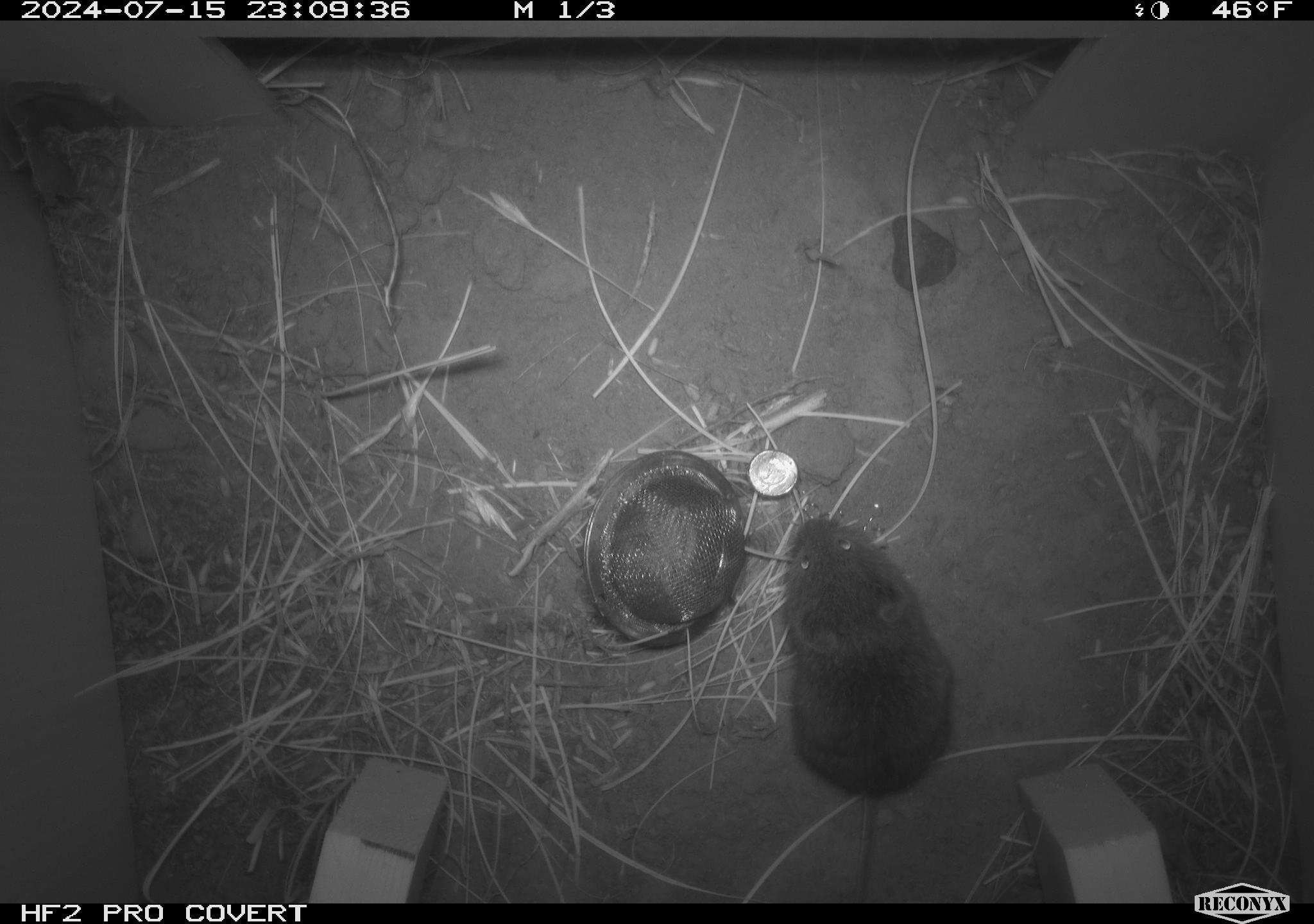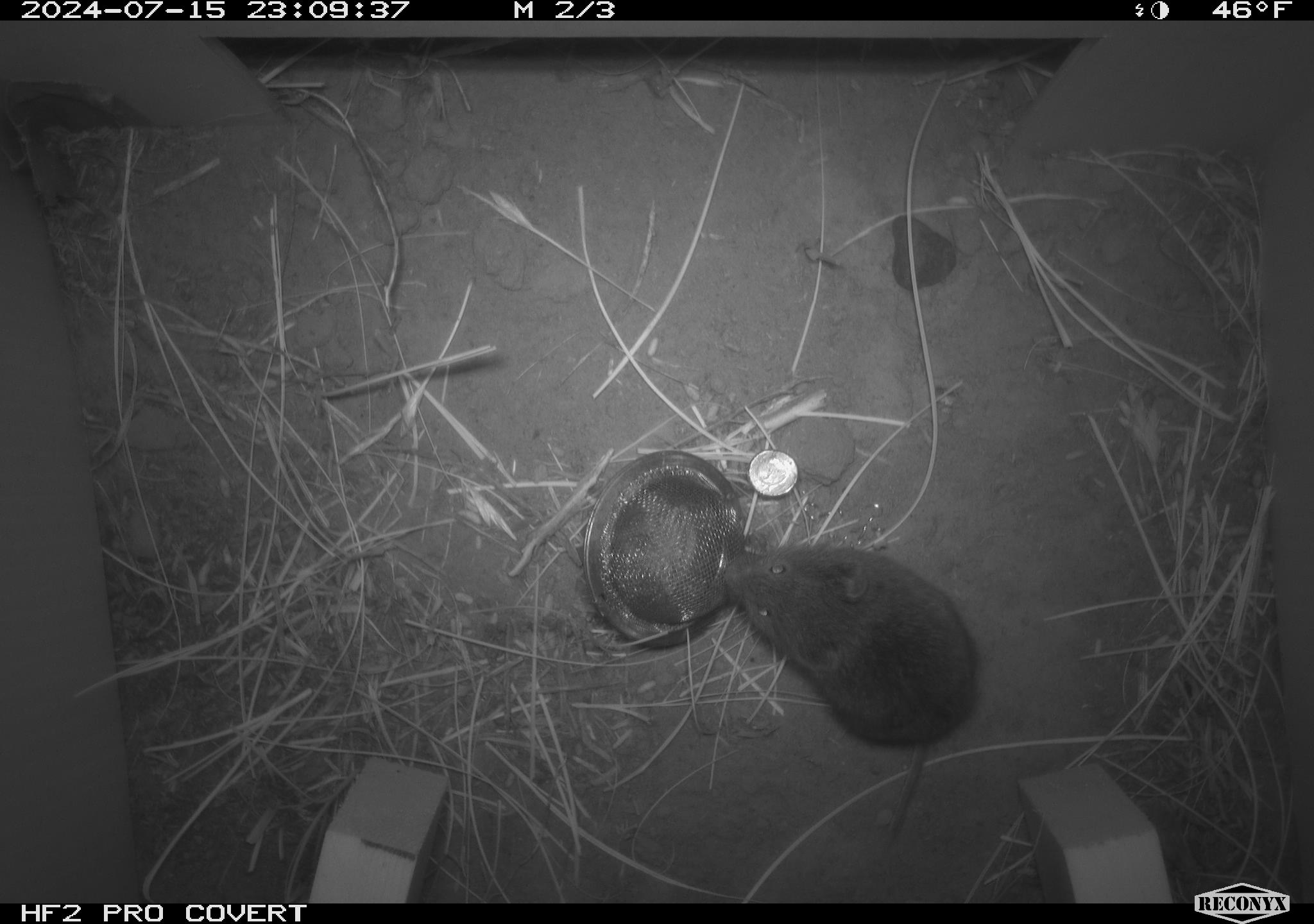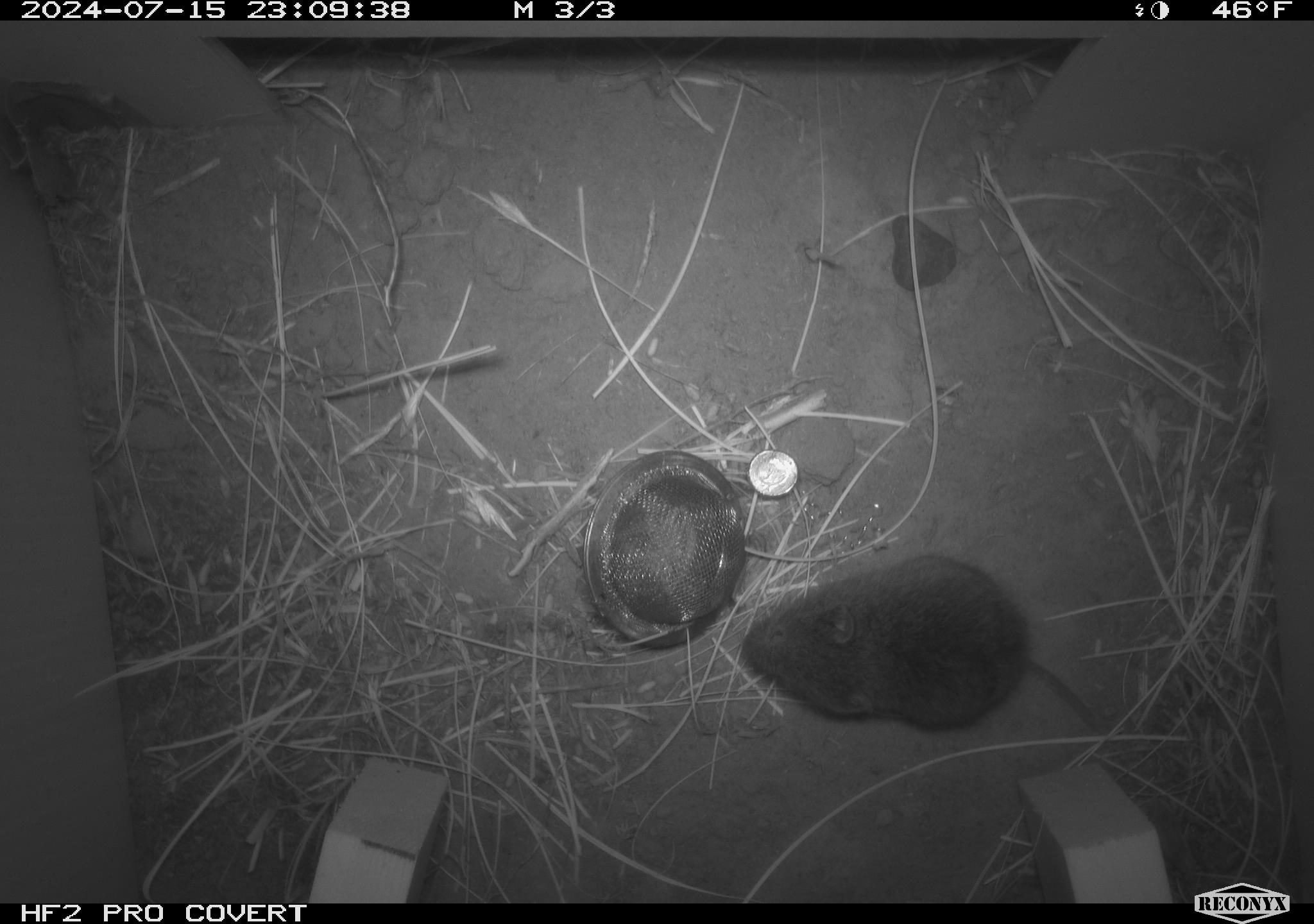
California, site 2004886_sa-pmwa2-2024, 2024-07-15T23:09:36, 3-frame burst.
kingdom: Animalia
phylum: Chordata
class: Mammalia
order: Rodentia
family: Cricetidae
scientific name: Arvicolinae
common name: voles, lemmings, and muskrats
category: arvicolinae subfamily